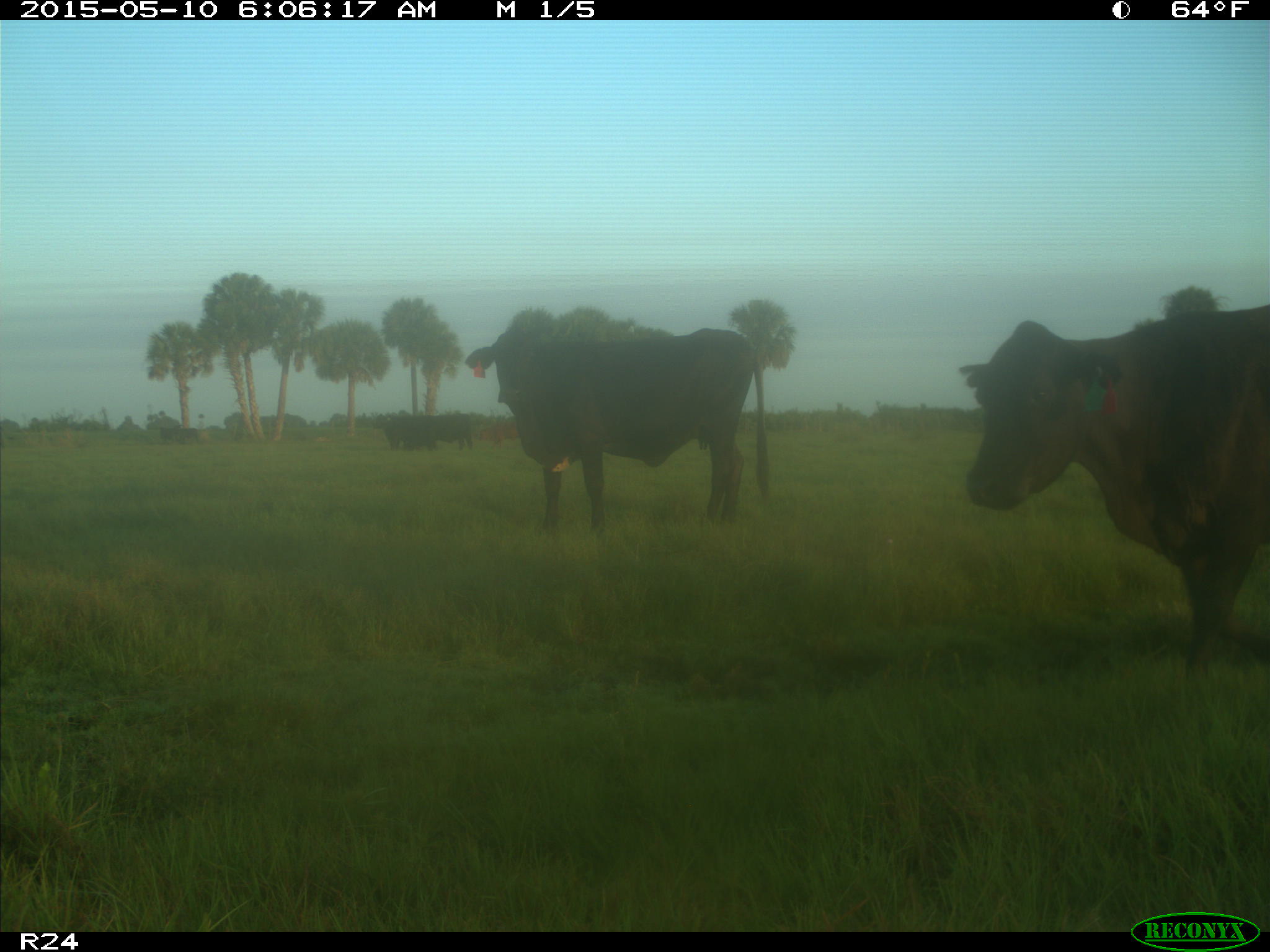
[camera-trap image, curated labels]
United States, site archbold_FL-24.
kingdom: Animalia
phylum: Chordata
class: Mammalia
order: Artiodactyla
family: Bovidae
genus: Bos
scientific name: Bos taurus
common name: domestic cow